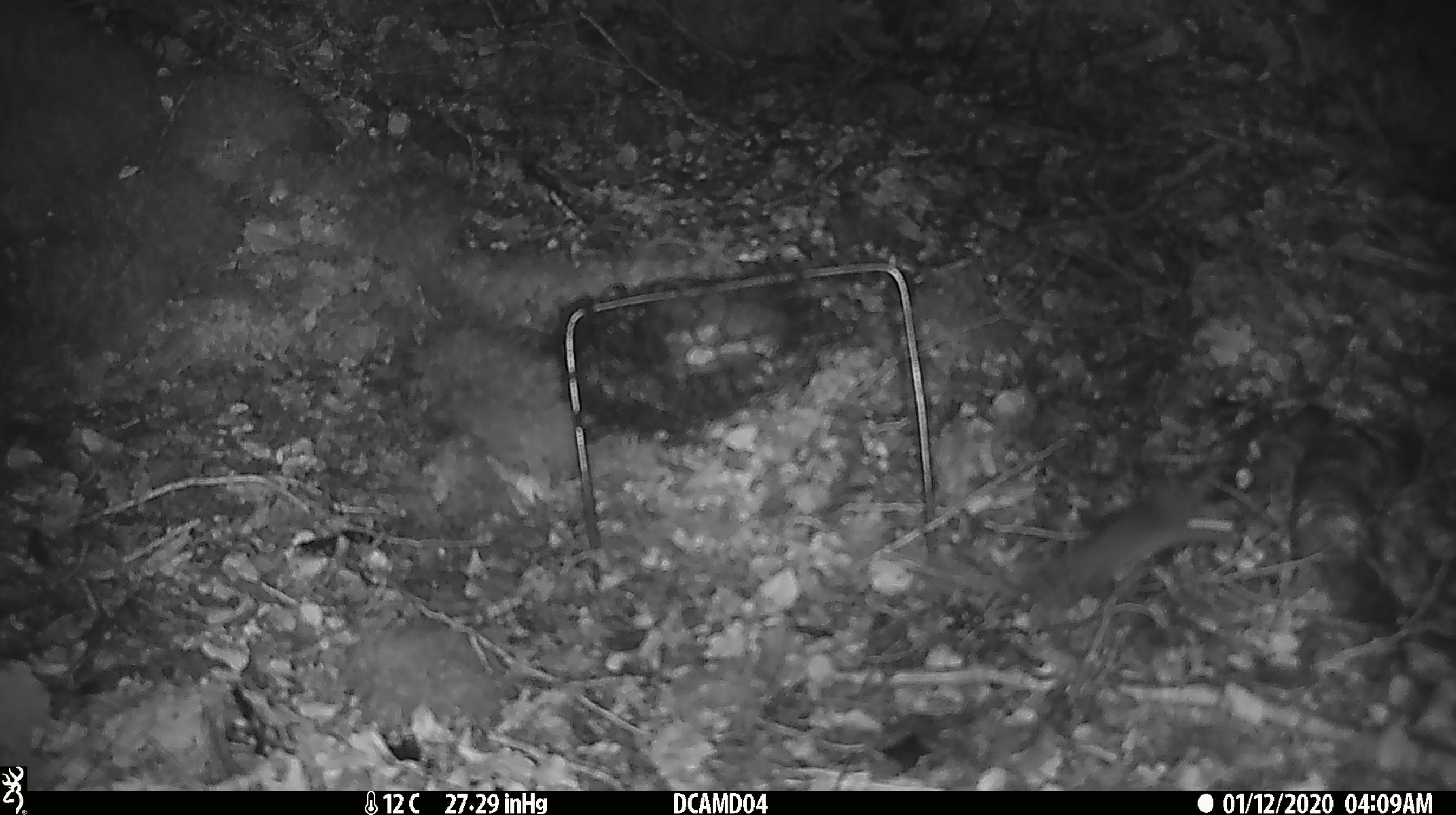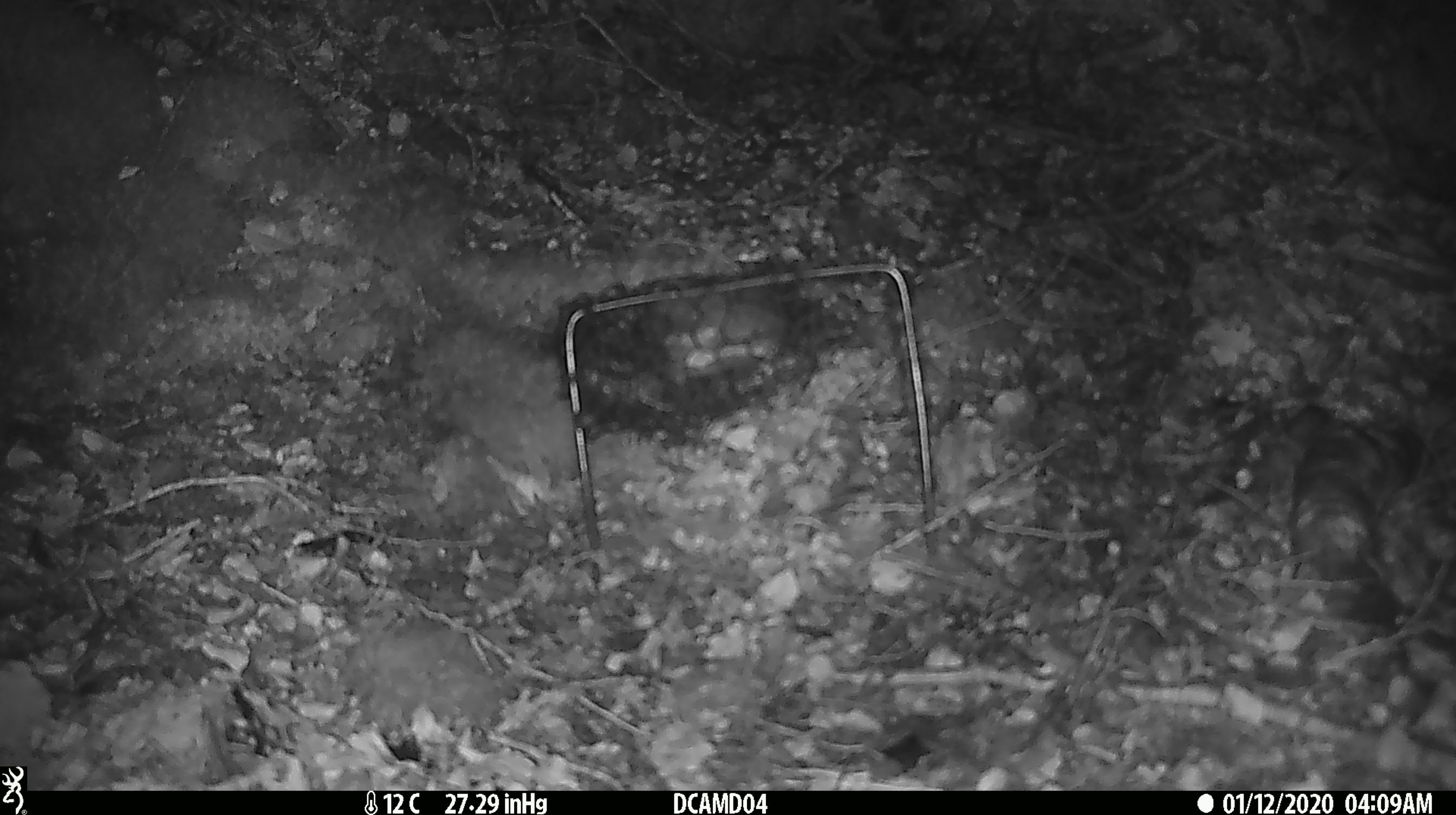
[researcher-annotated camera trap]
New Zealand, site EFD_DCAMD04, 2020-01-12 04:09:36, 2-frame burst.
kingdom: Animalia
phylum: Chordata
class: Mammalia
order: Rodentia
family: Muridae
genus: Mus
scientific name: Mus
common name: mouse